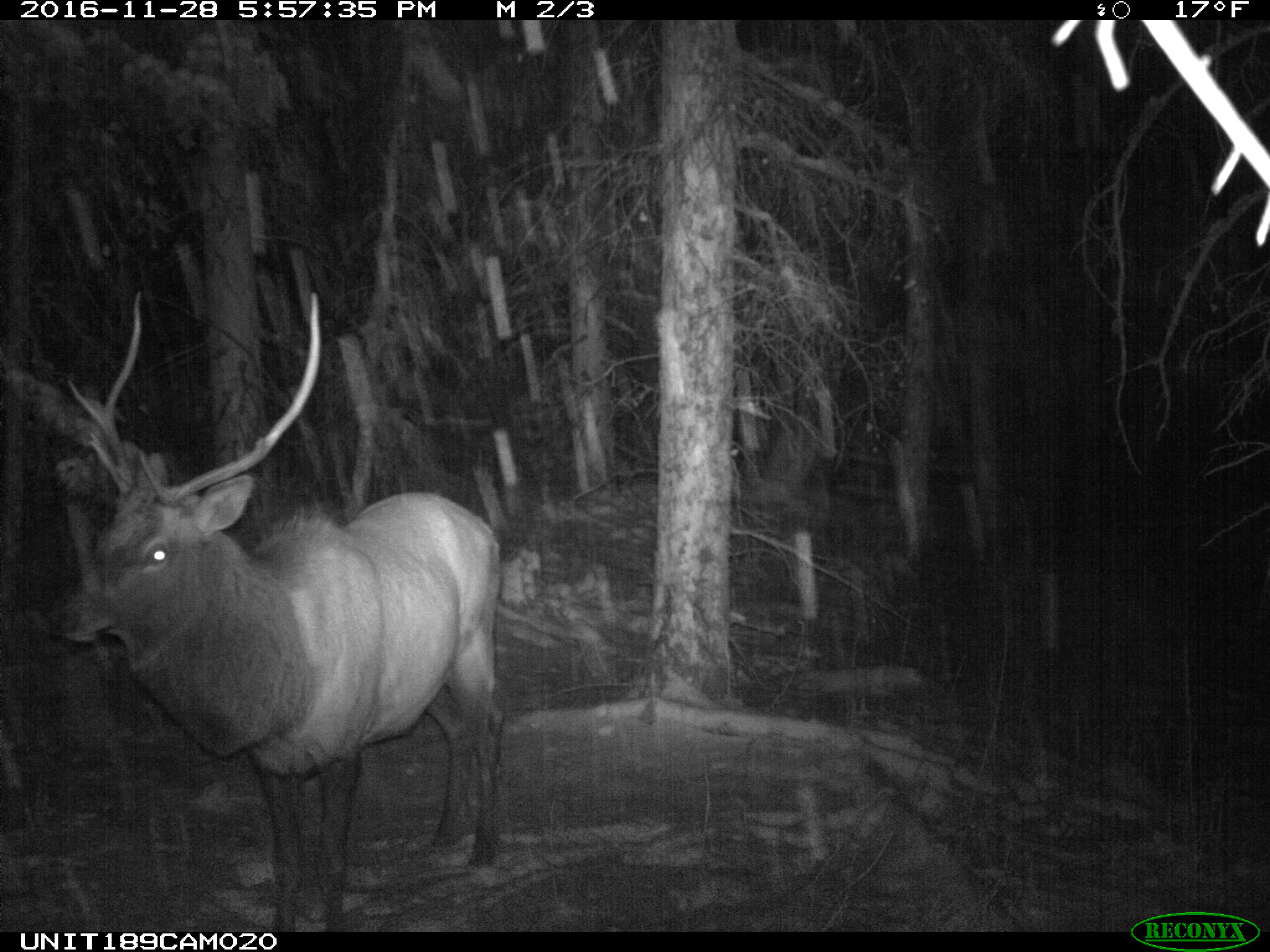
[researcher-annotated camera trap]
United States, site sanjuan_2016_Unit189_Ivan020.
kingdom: Animalia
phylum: Chordata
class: Mammalia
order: Artiodactyla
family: Cervidae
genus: Cervus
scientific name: Cervus elaphus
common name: red deer